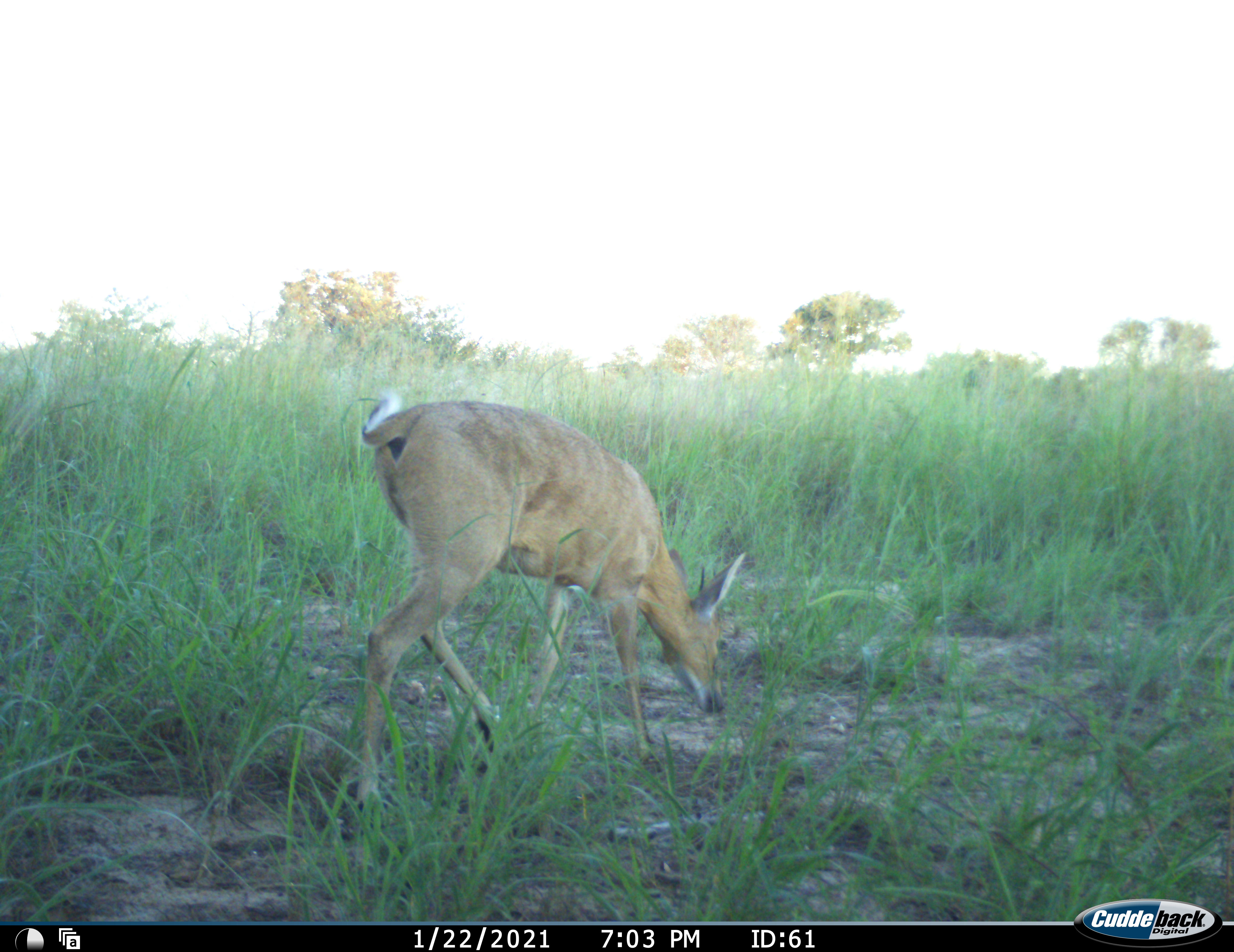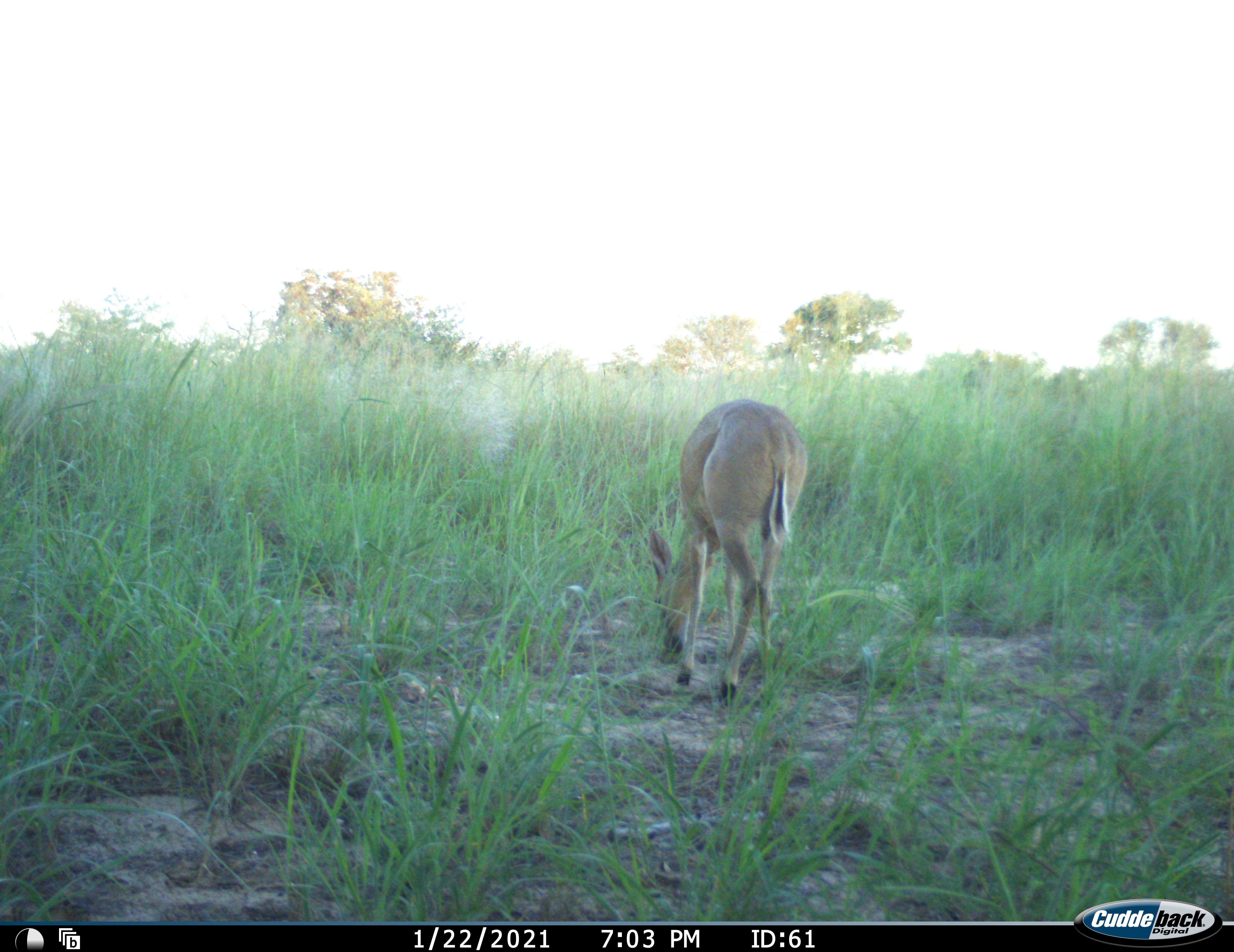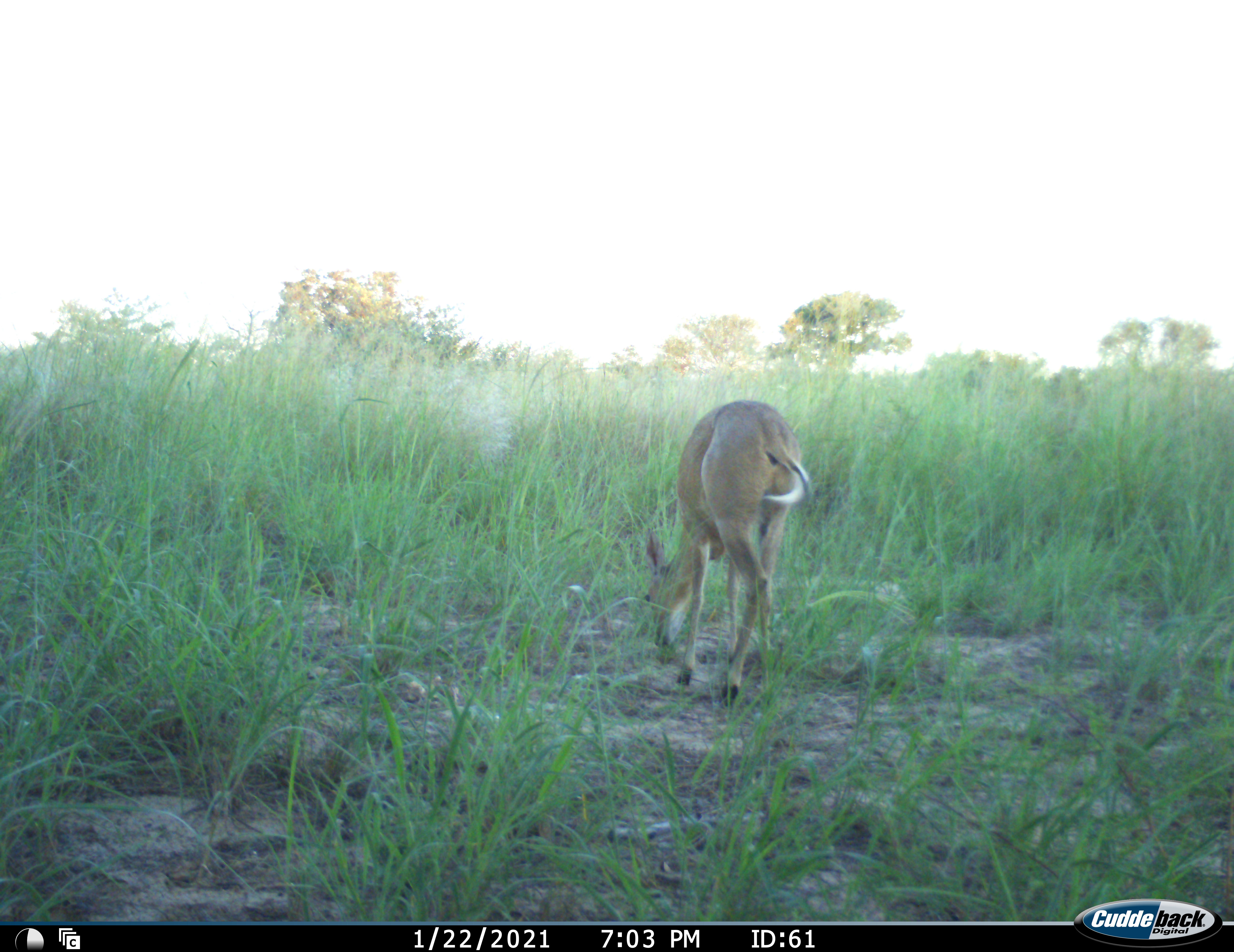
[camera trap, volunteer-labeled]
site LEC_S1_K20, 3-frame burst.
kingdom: Animalia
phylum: Chordata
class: Mammalia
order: Artiodactyla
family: Bovidae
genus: Sylvicapra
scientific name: Sylvicapra grimmia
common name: common duiker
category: duikercommongrey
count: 1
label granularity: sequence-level